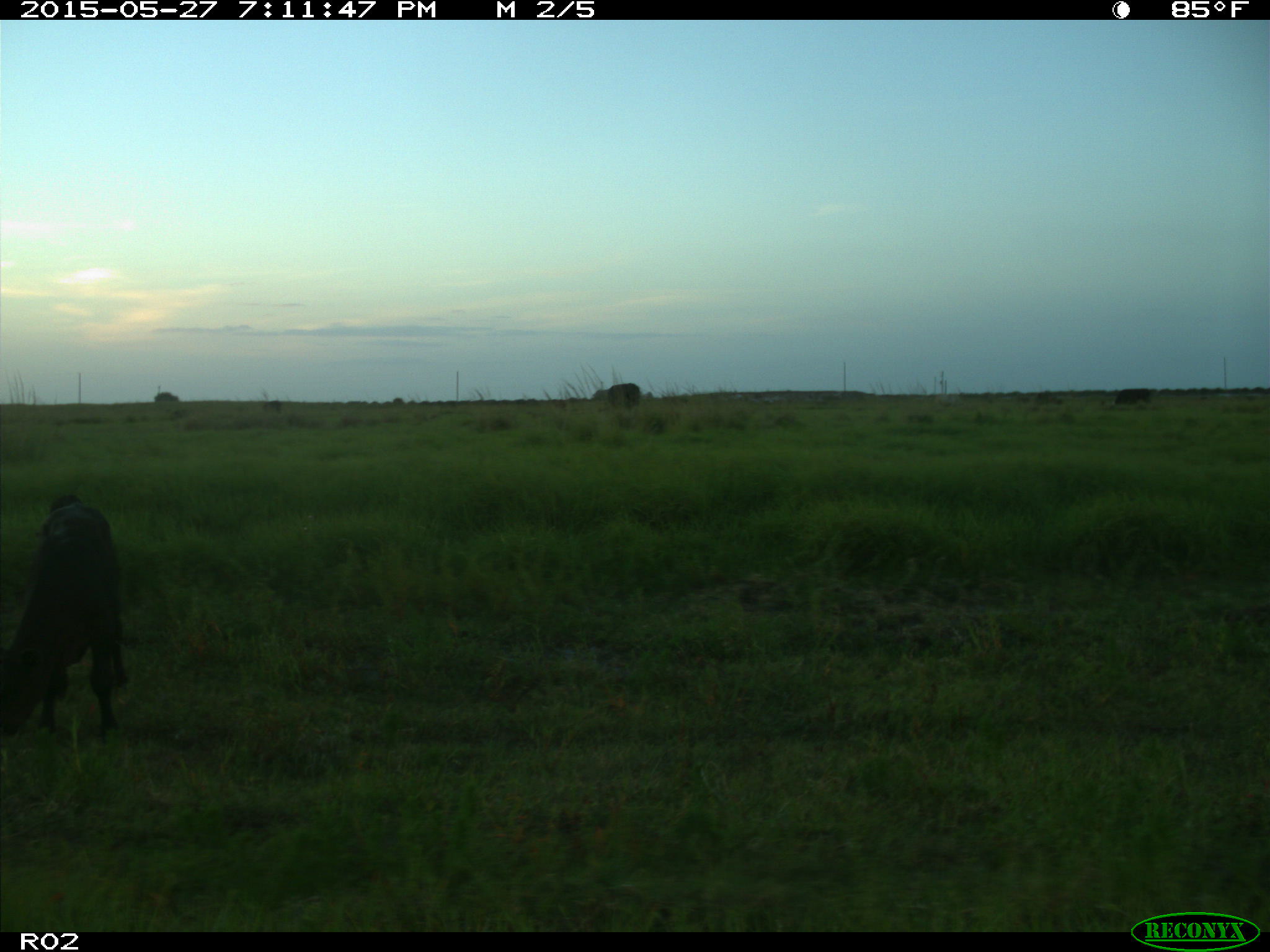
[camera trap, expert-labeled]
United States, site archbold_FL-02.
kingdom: Animalia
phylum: Chordata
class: Mammalia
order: Artiodactyla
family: Bovidae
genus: Bos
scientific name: Bos taurus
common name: domestic cow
Bos taurus (domestic cow).